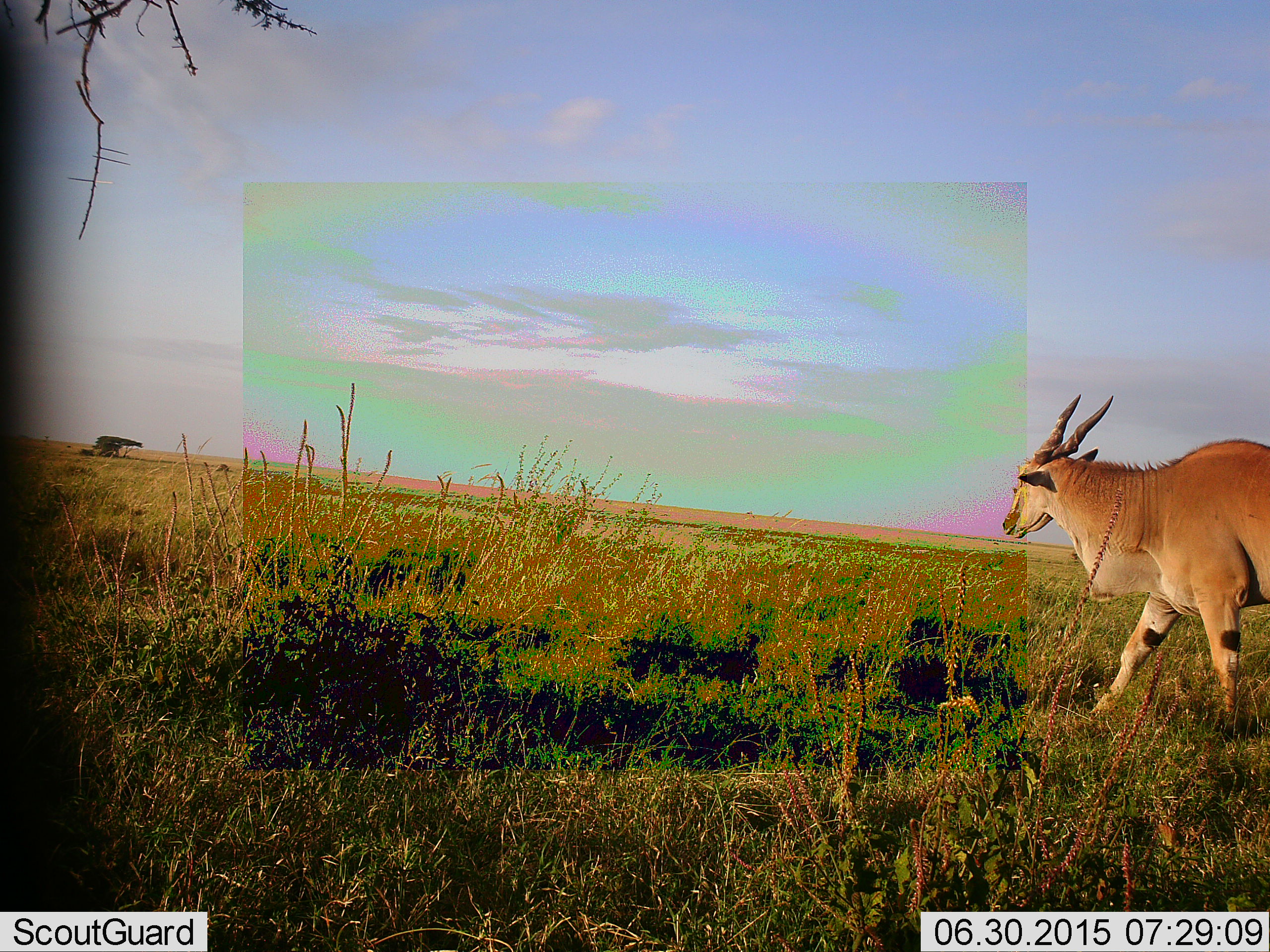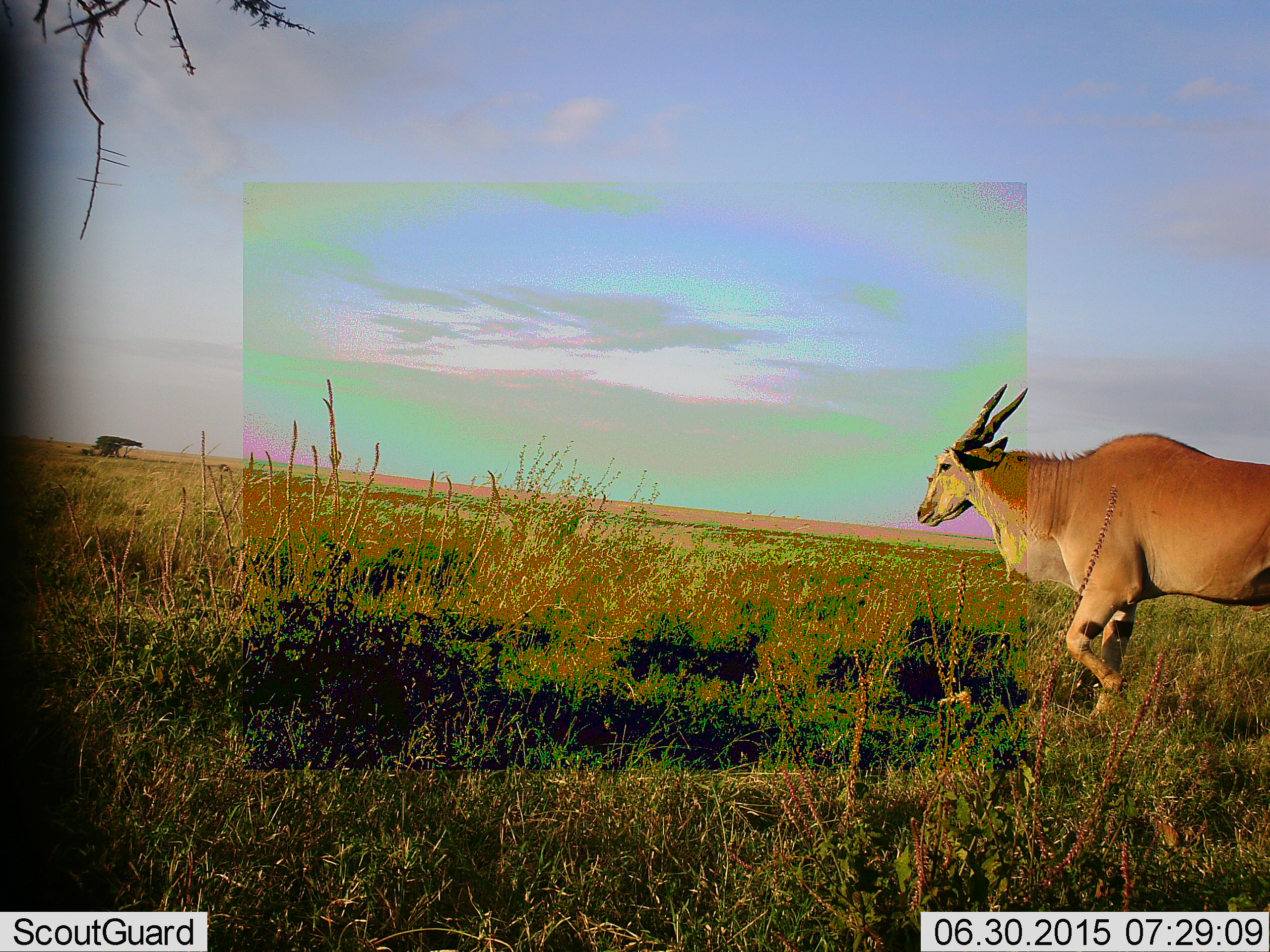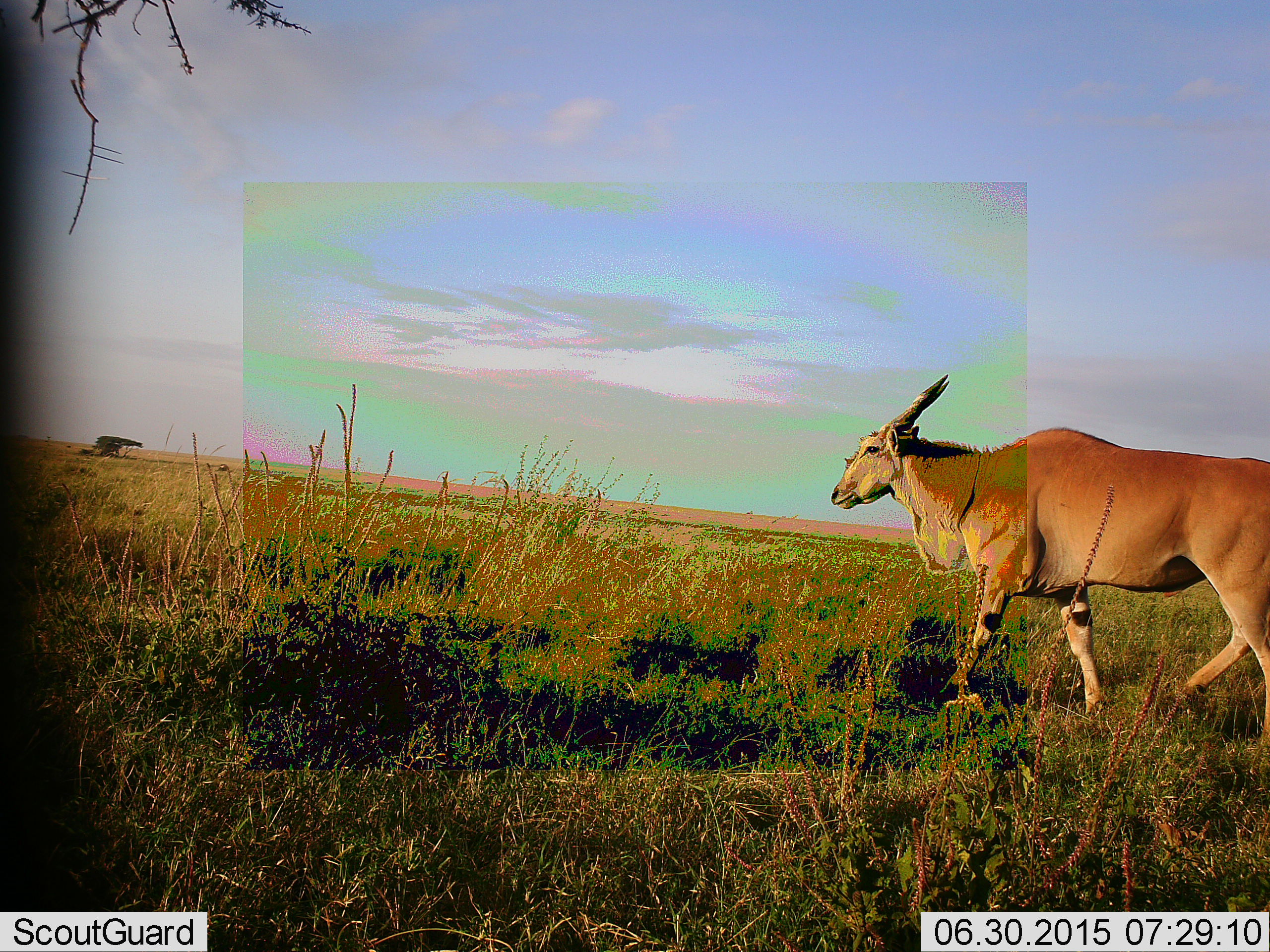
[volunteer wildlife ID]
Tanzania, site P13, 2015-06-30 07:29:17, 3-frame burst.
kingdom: Animalia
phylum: Chordata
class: Mammalia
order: Artiodactyla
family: Bovidae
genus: Tragelaphus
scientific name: Tragelaphus oryx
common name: eland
Eland (Tragelaphus oryx), count 1. Behavior (volunteer vote fractions): standing 10%, resting 0%, moving 90%, interacting 0%. Young present (vote fraction): 0%. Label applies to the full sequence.